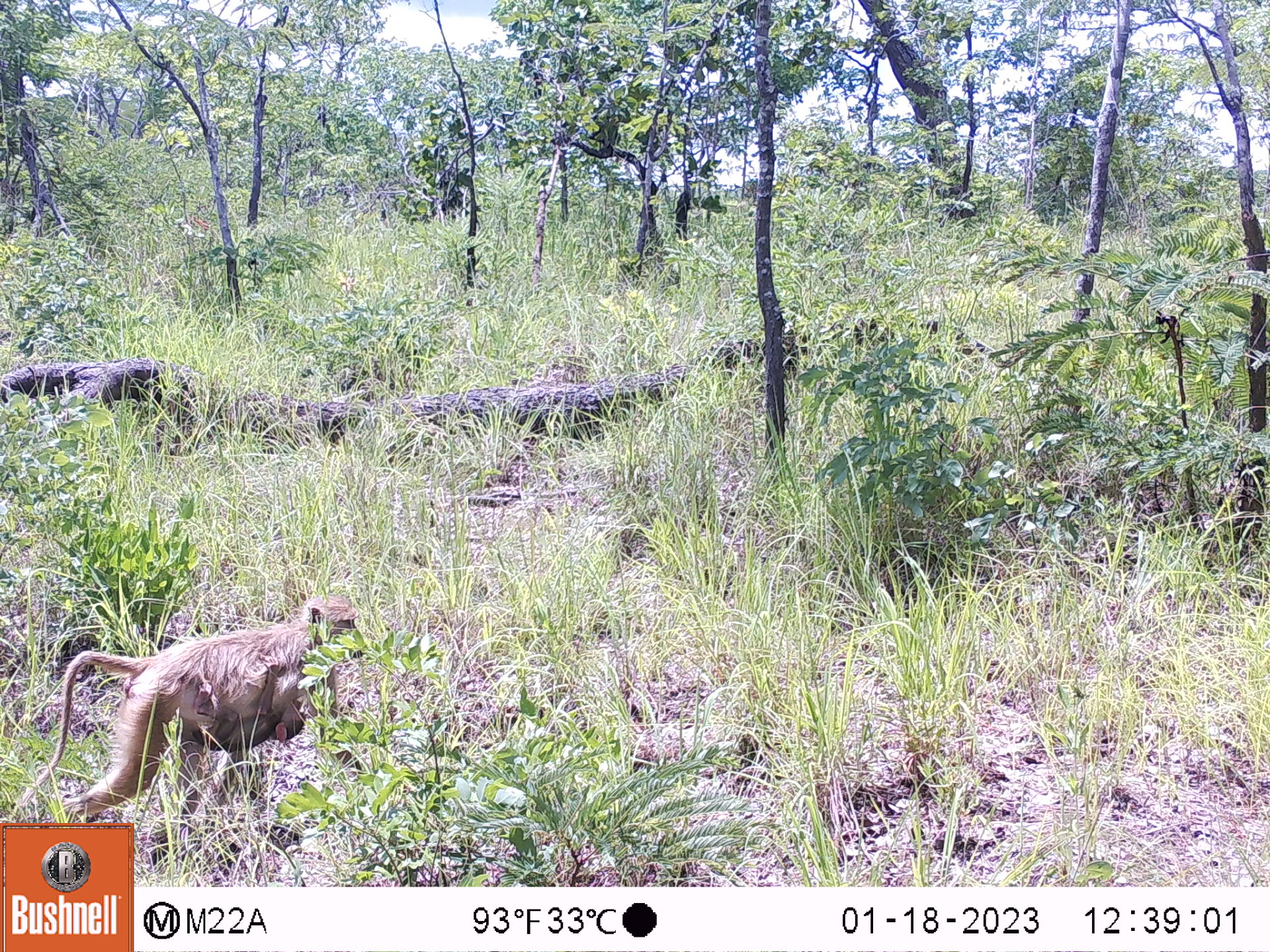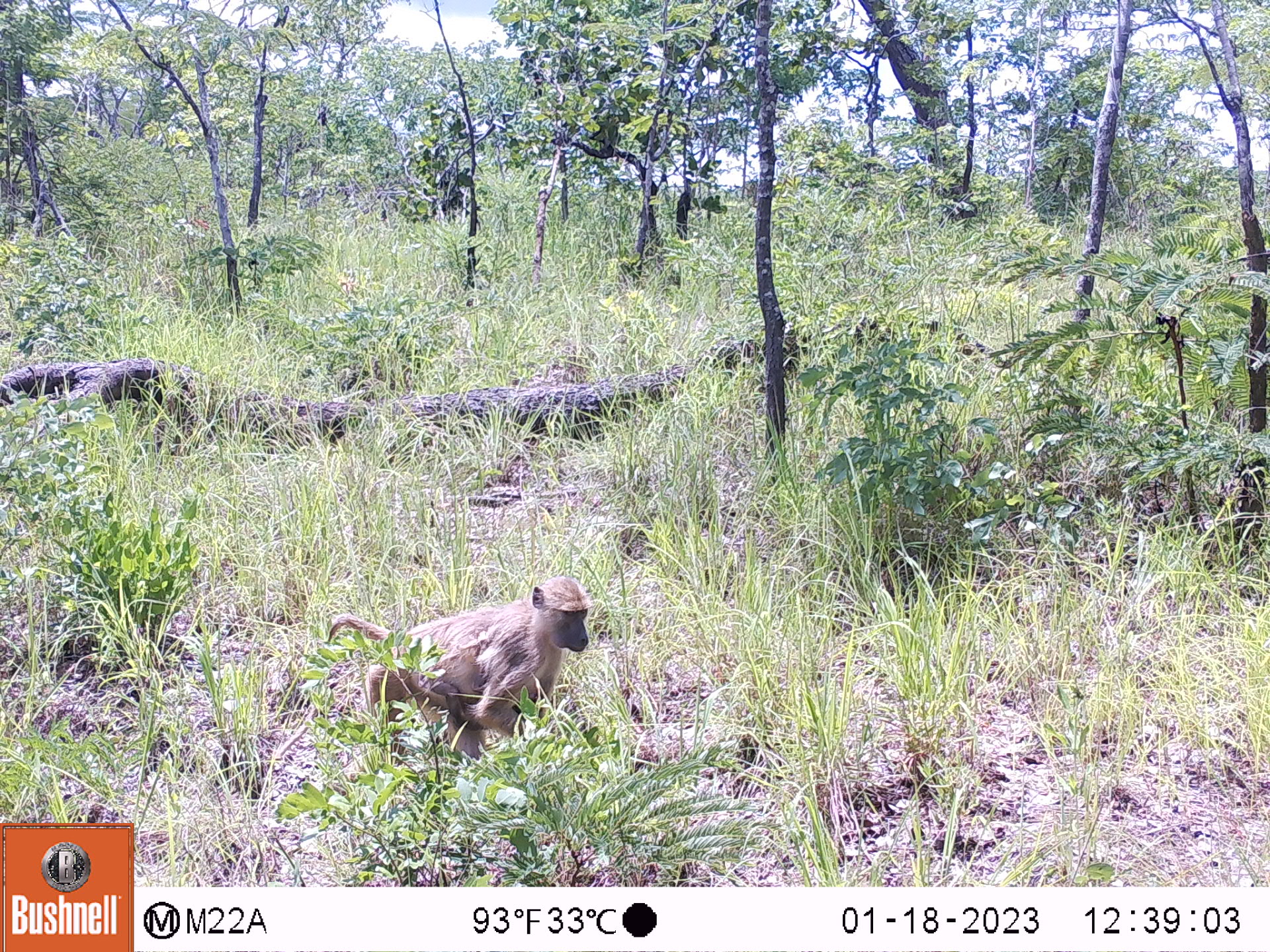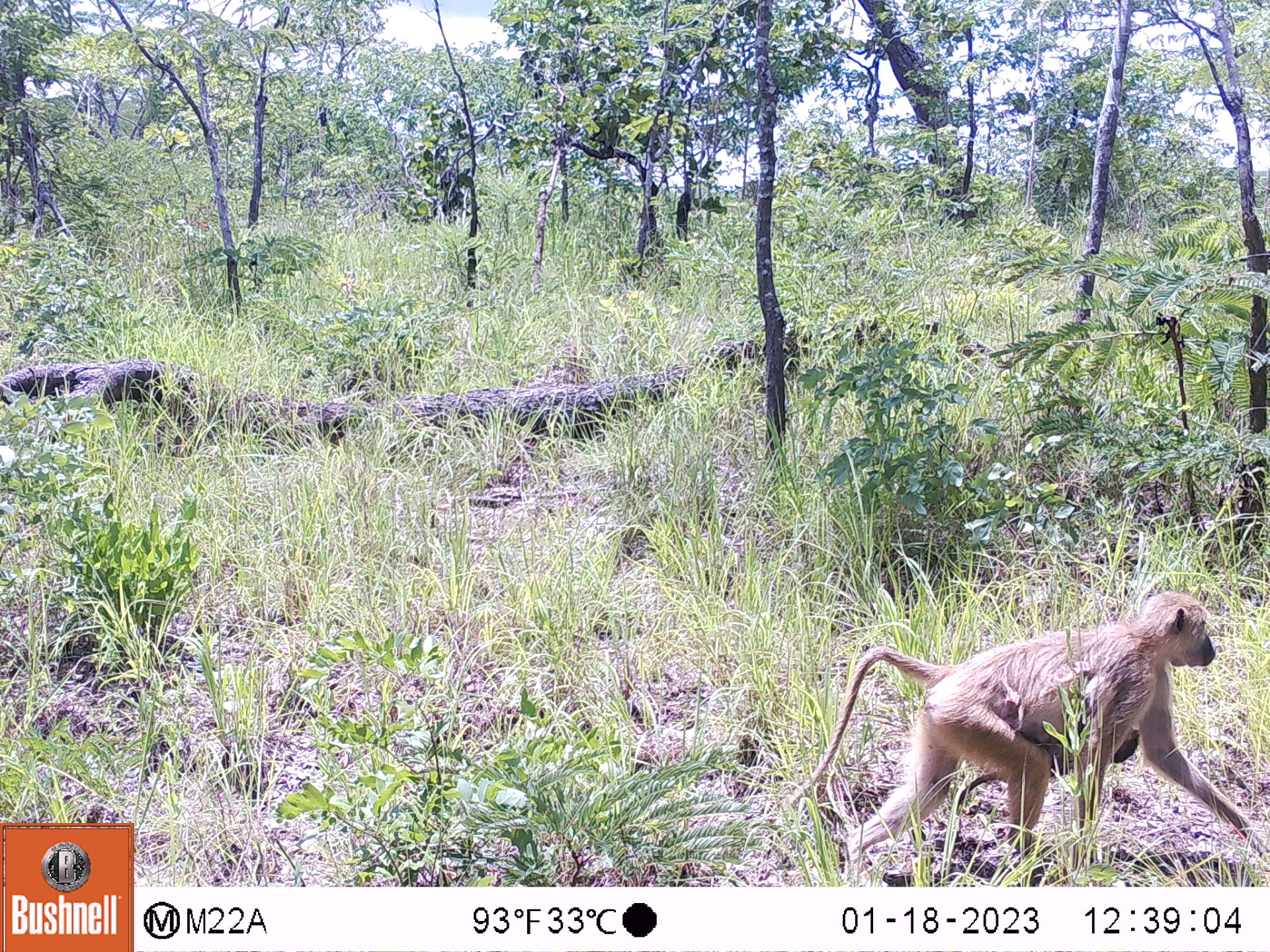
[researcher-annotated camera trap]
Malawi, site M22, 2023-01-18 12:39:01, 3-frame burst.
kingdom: Animalia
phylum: Chordata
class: Mammalia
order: Primates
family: Cercopithecidae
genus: Papio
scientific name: Papio cynocephalus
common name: yellow baboon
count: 2